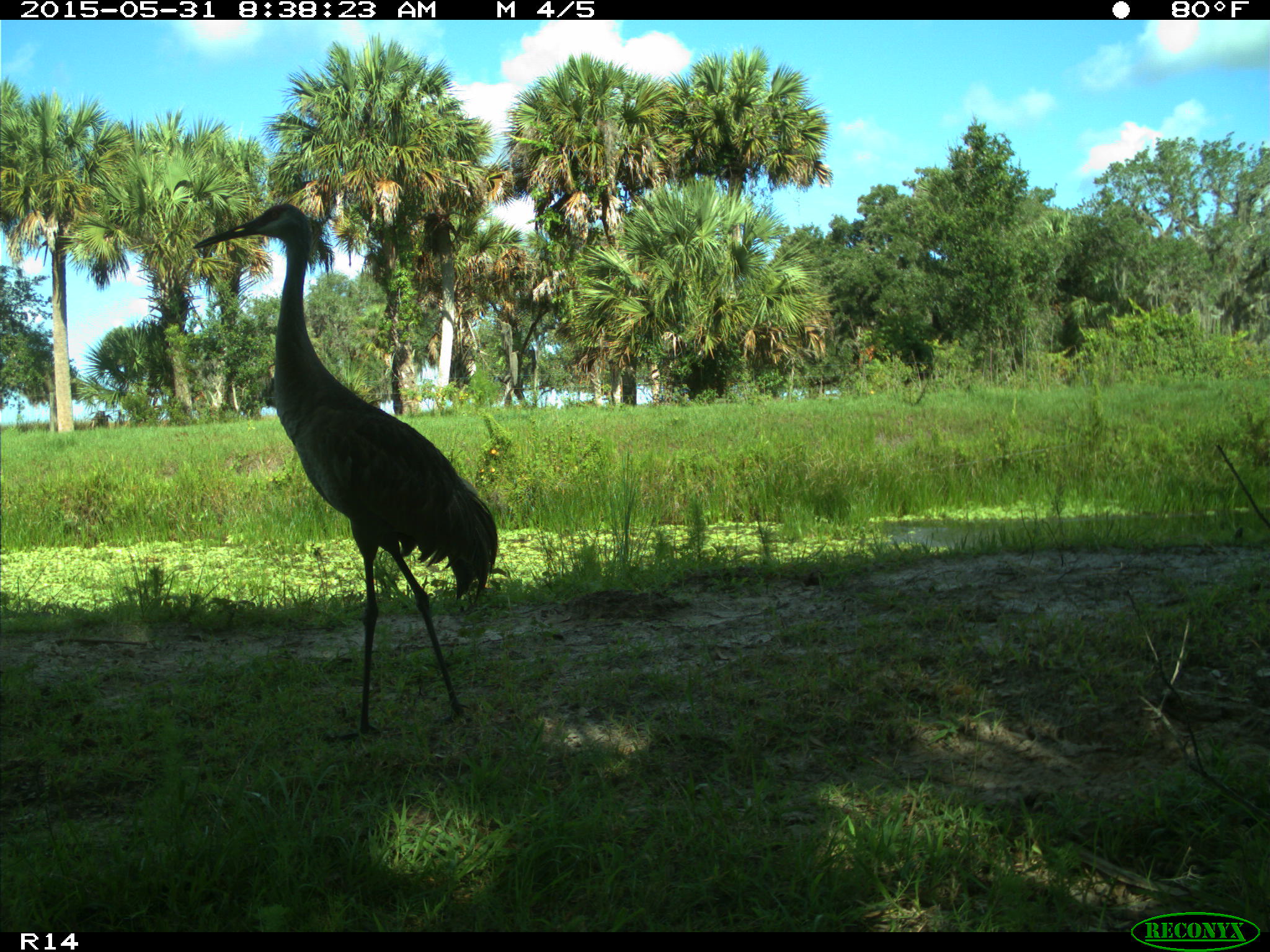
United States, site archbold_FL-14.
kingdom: Animalia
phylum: Chordata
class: Aves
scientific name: Aves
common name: birds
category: unidentified bird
Unidentified bird (birds) (Aves).